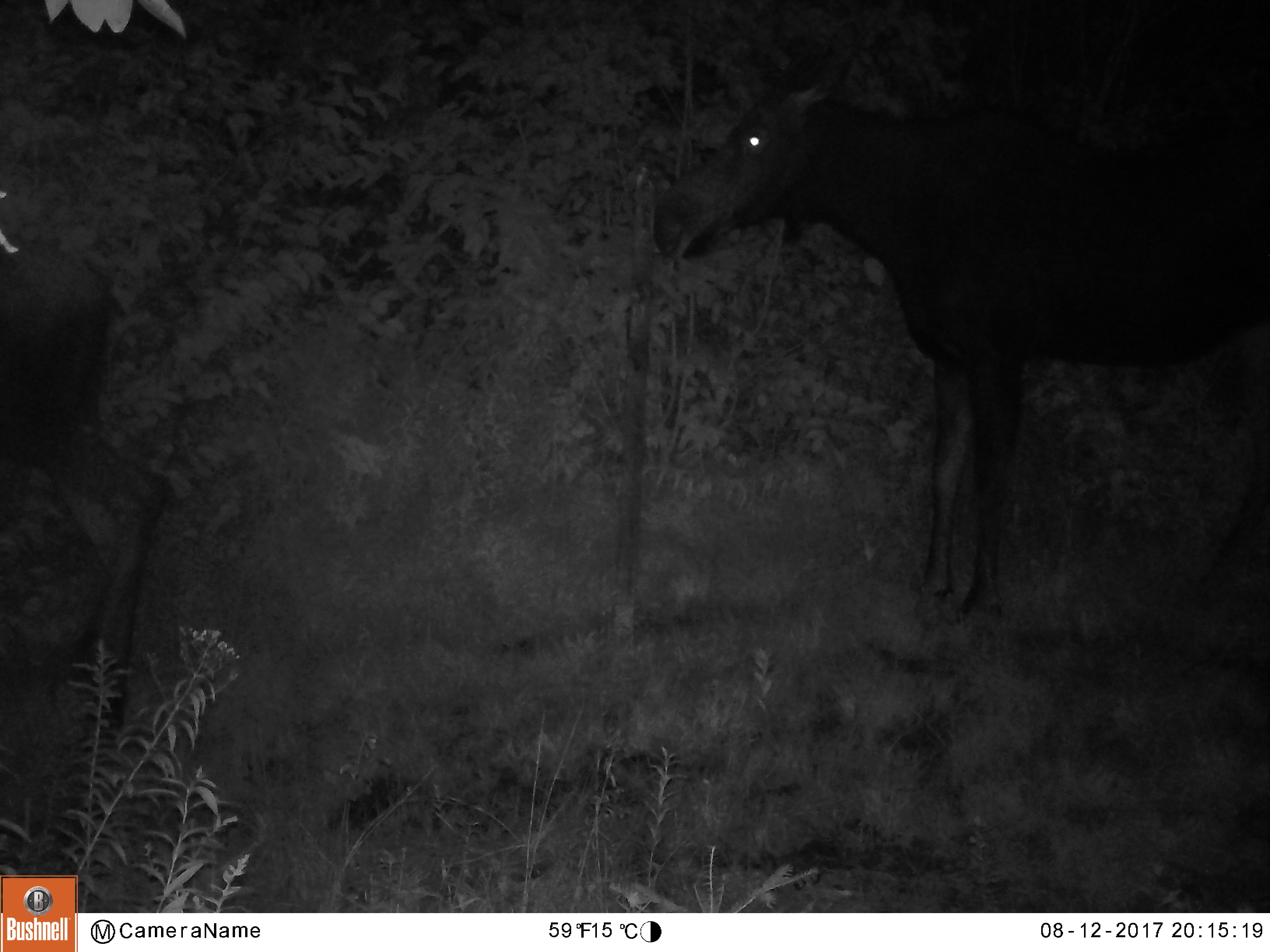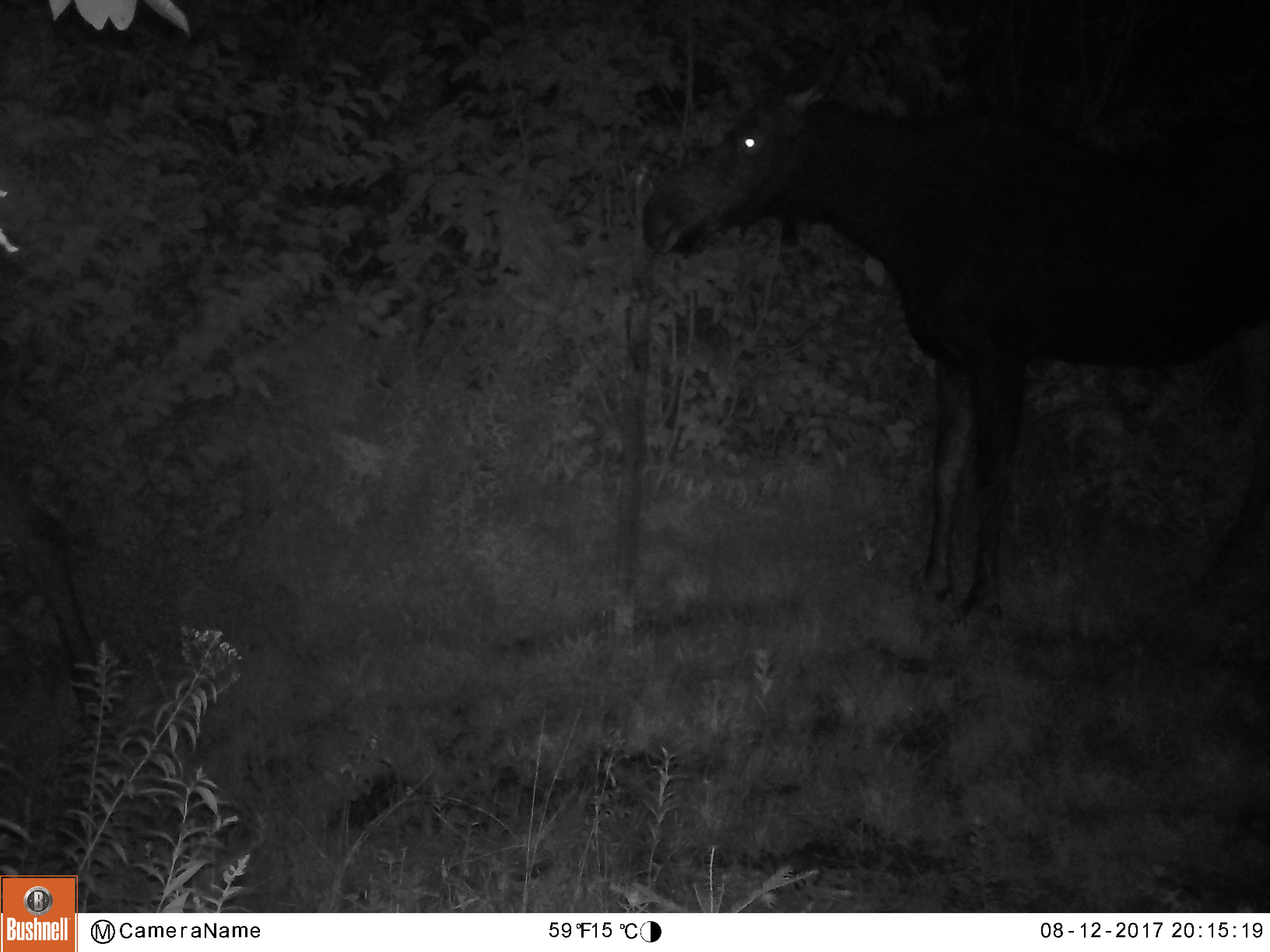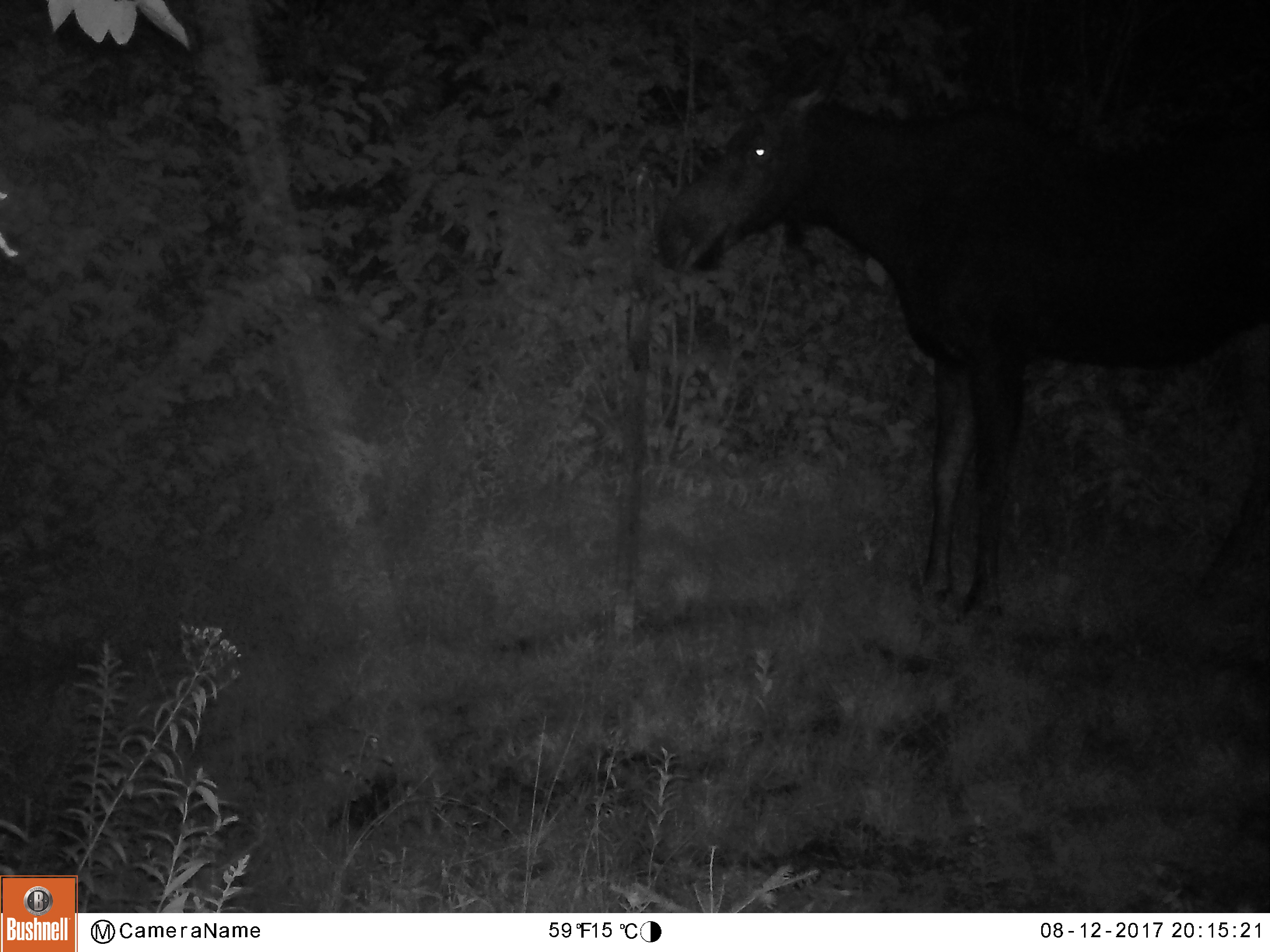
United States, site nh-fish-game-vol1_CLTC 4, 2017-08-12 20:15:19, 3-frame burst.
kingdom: Animalia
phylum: Chordata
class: Mammalia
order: Artiodactyla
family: Cervidae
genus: Alces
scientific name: Alces alces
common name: moose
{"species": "moose (Alces alces)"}